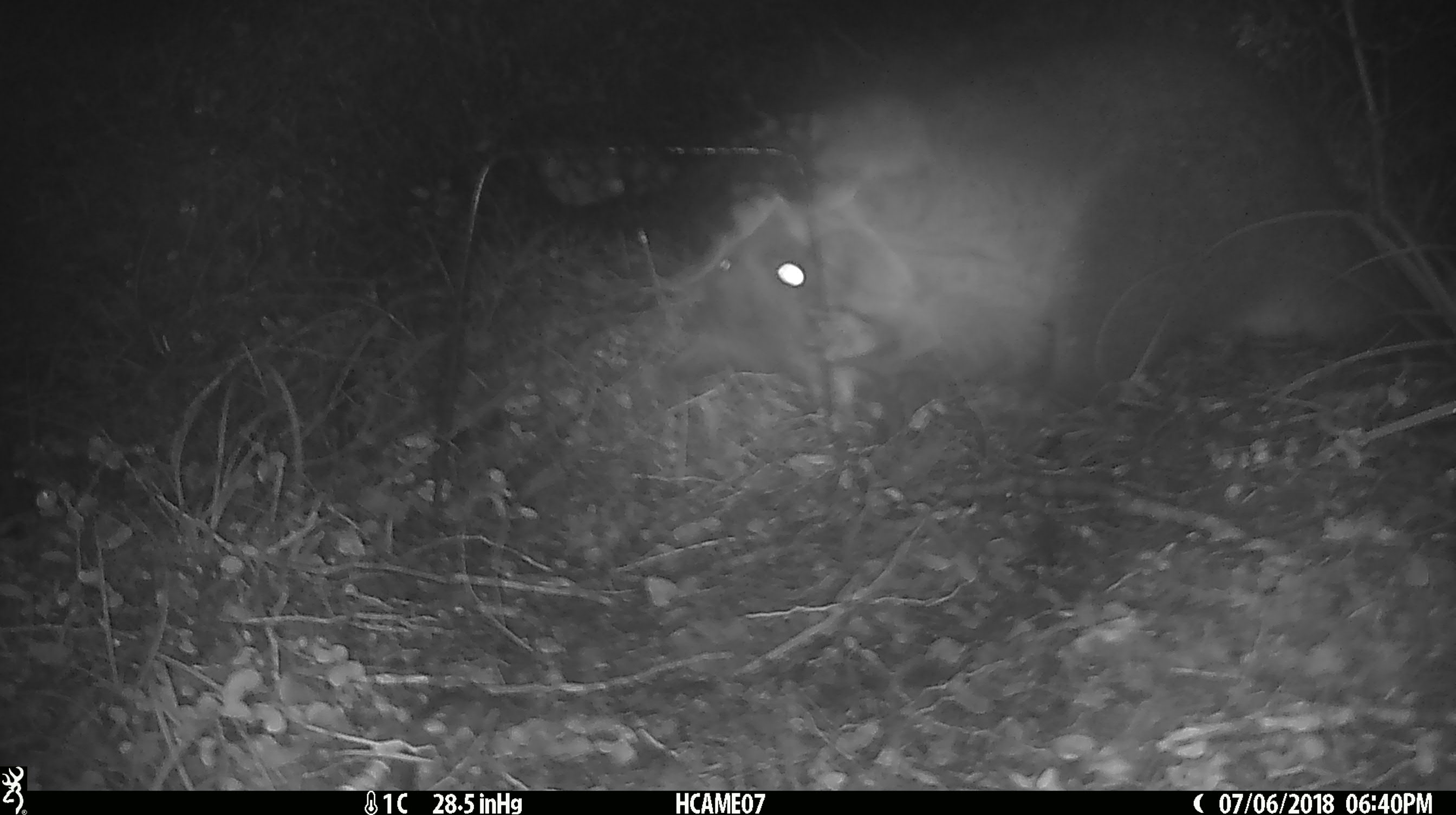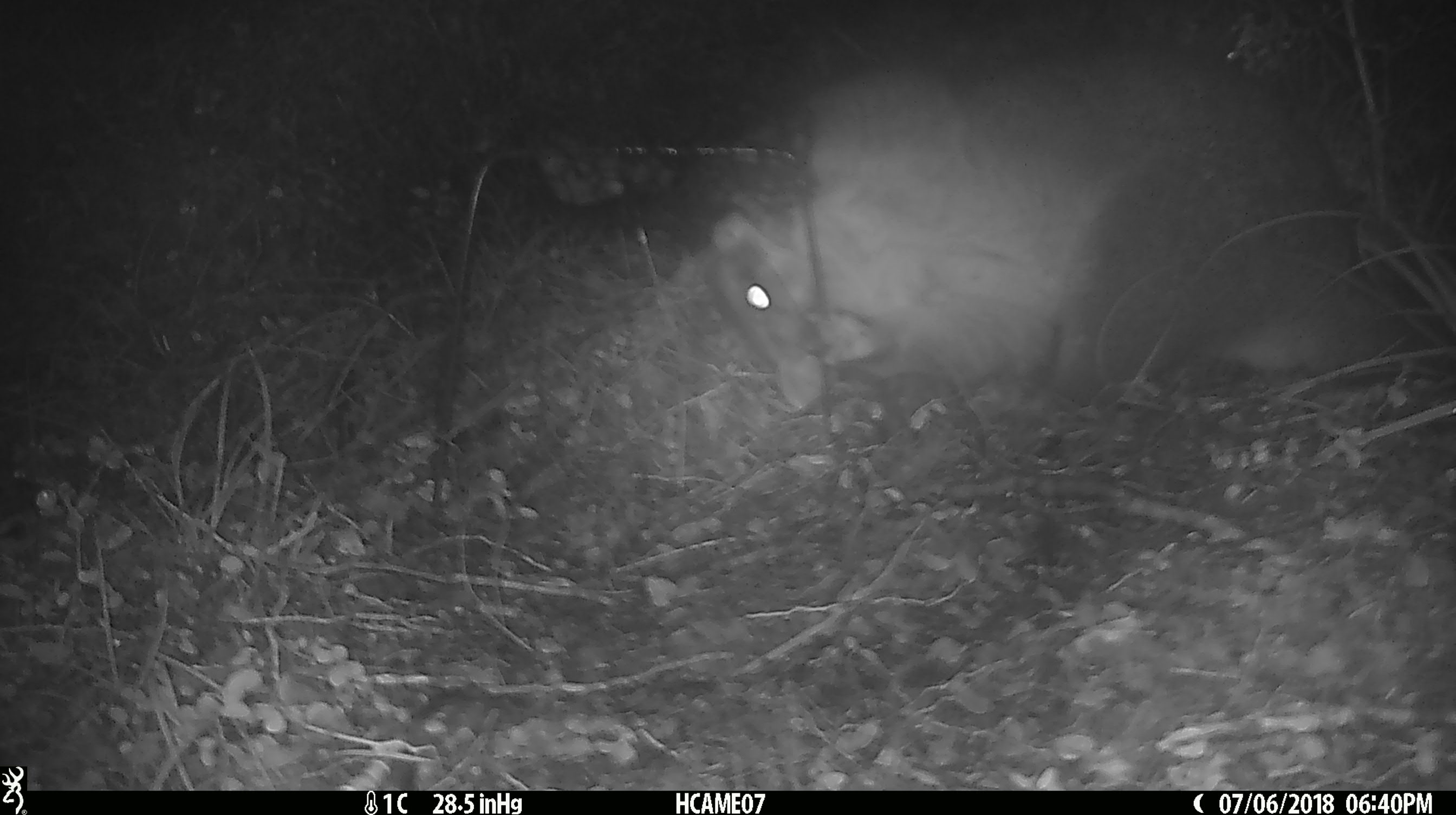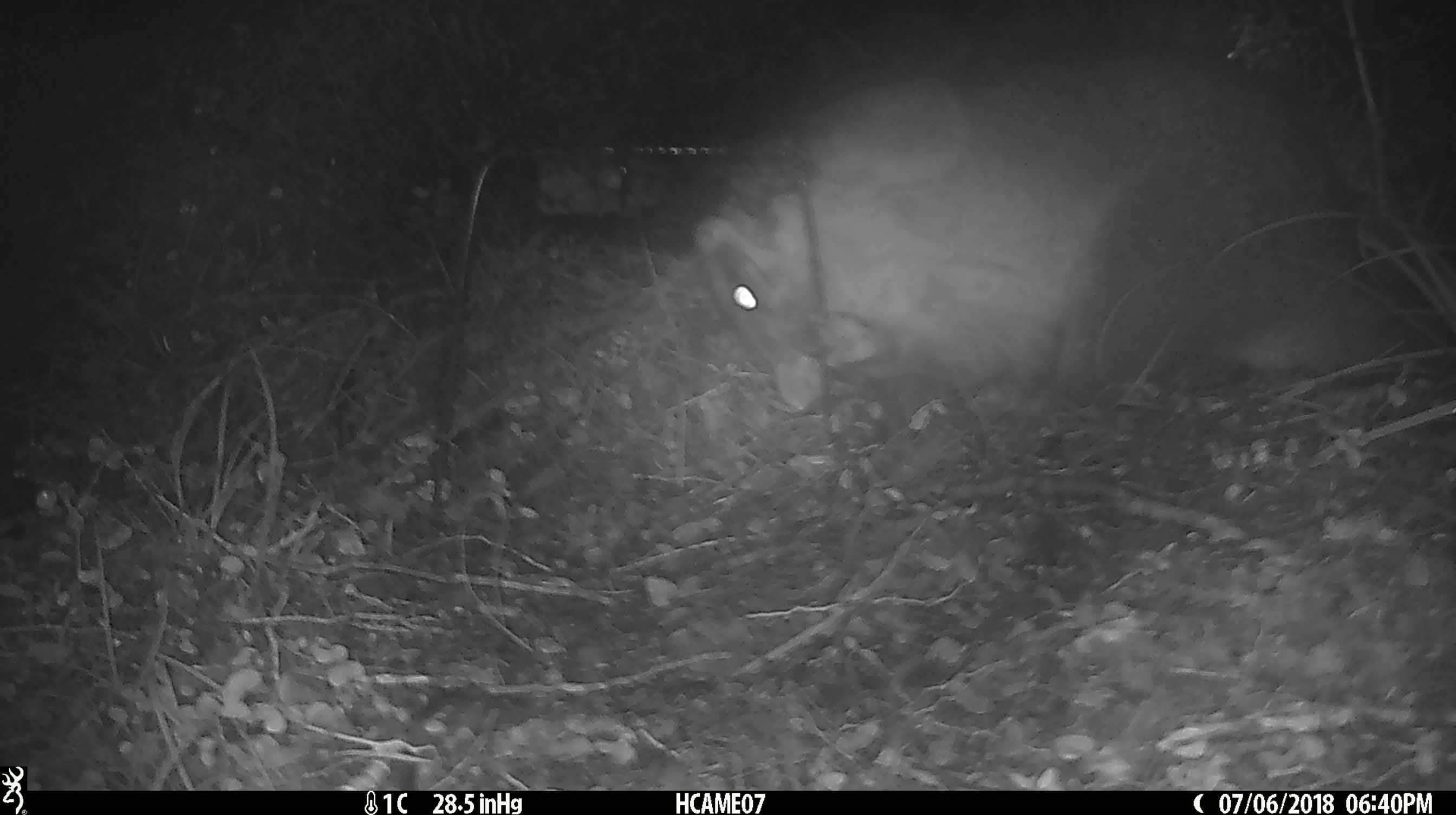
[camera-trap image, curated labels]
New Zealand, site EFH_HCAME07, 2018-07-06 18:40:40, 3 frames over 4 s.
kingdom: Animalia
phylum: Chordata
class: Mammalia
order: Diprotodontia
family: Phalangeridae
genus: Trichosurus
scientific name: Trichosurus vulpecula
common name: common brushtail possum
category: possum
Possum (common brushtail possum) (Trichosurus vulpecula).